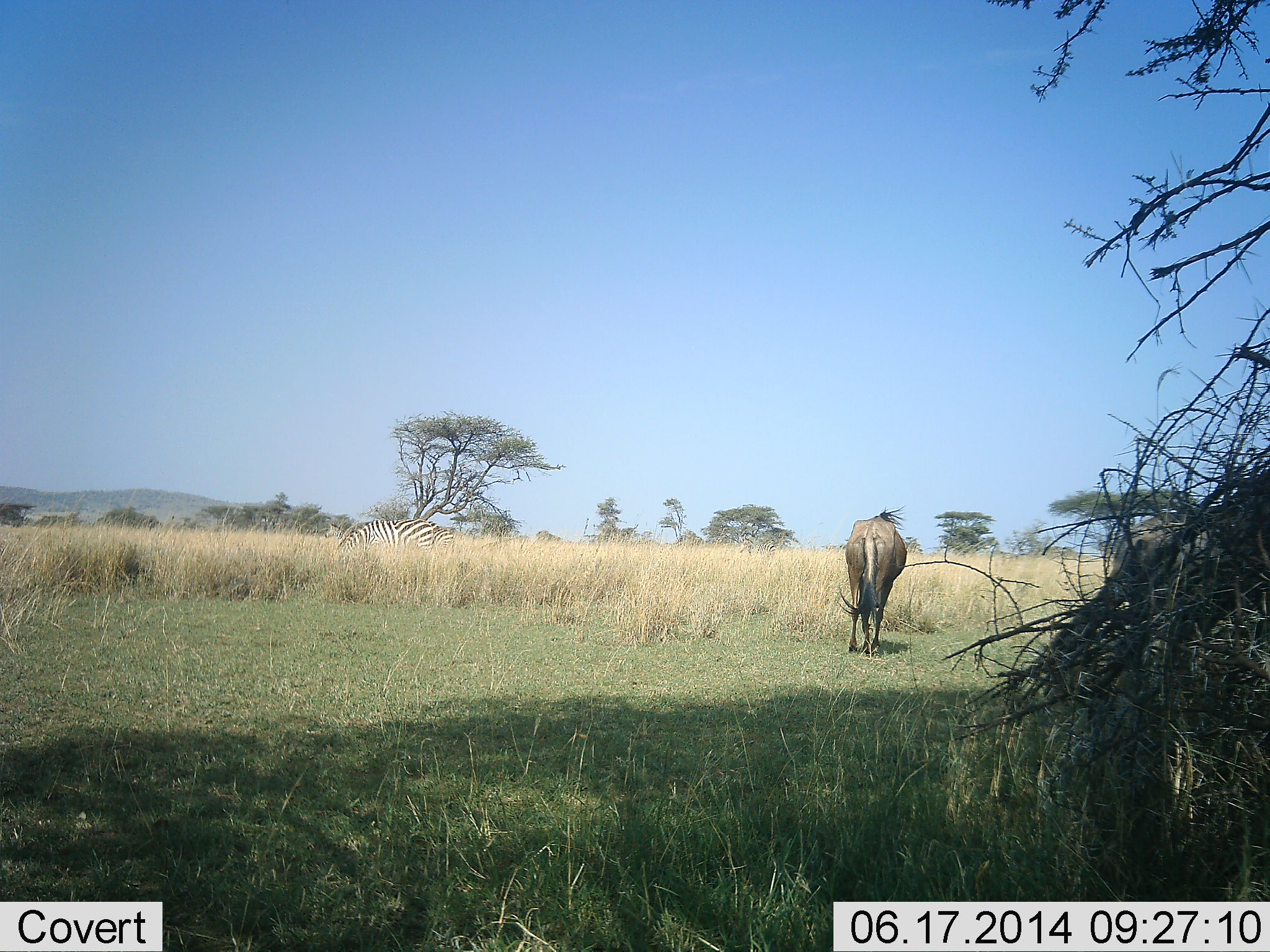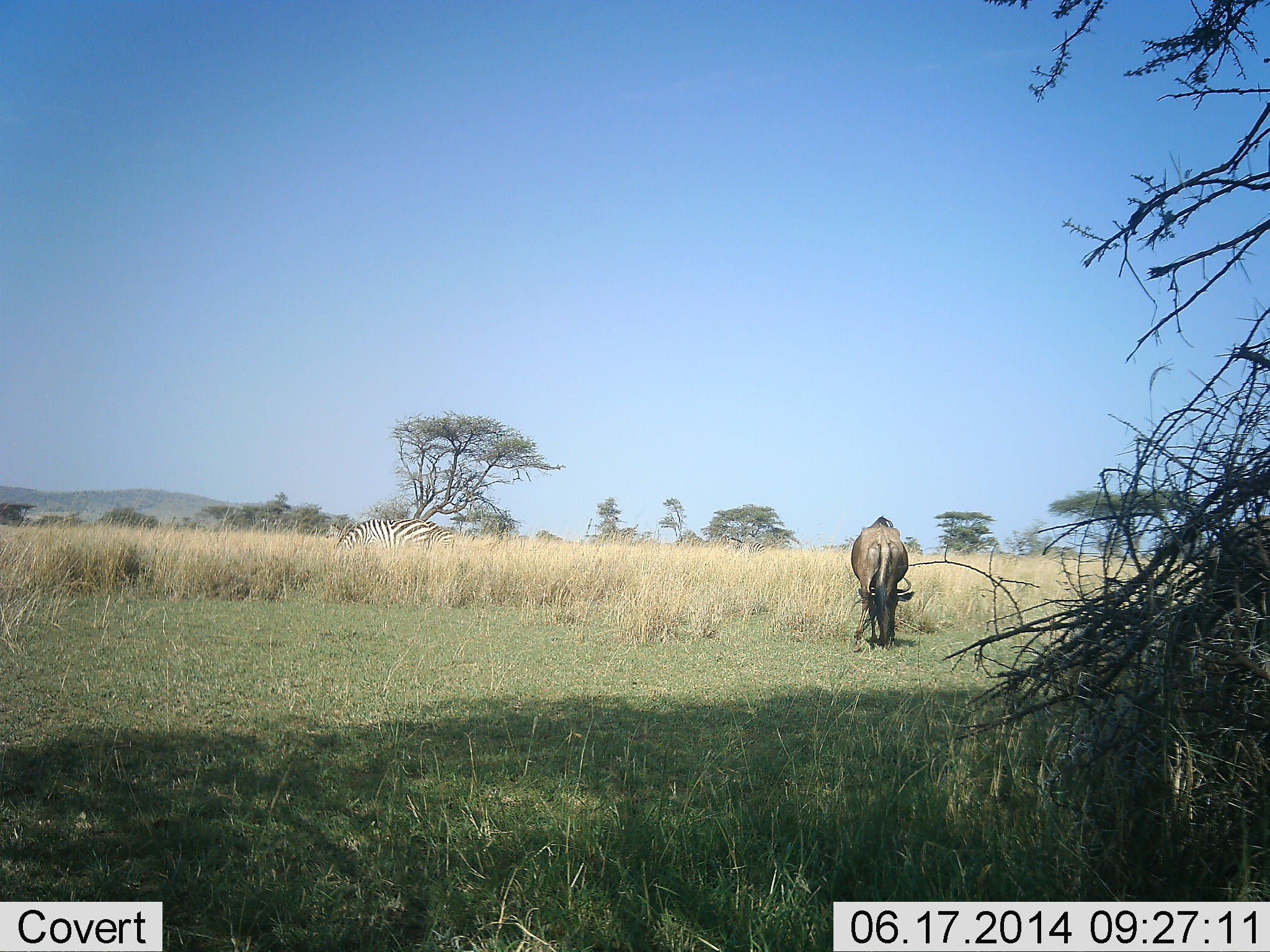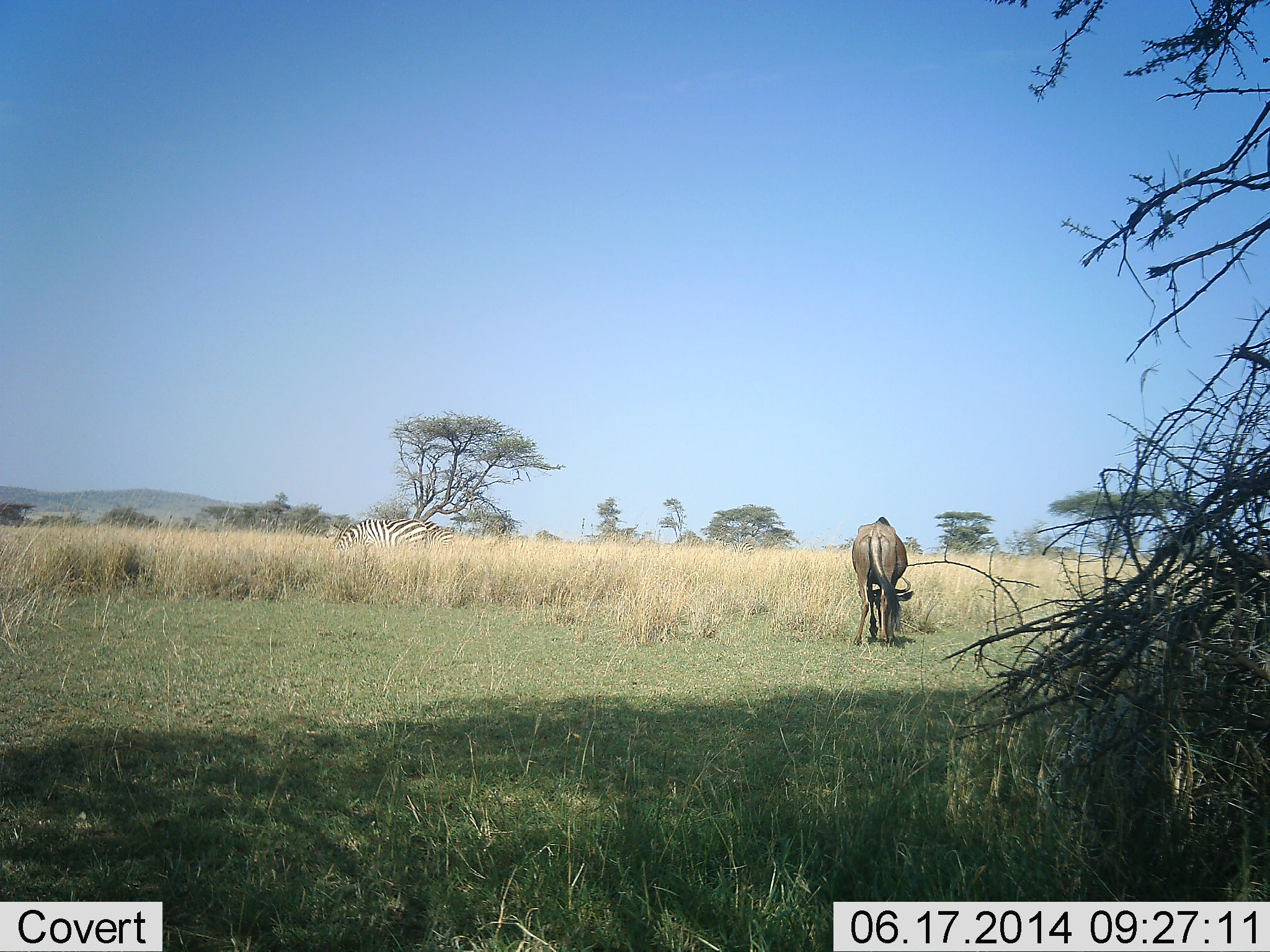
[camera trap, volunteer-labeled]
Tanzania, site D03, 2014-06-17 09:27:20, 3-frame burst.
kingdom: Animalia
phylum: Chordata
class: Mammalia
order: Artiodactyla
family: Bovidae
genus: Connochaetes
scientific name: Connochaetes taurinus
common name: blue wildebeest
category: wildebeest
Wildebeest (blue wildebeest) (Connochaetes taurinus), count 1. Behavior (volunteer vote fractions): standing 18%, resting 0%, moving 18%, interacting 0%. Young present (vote fraction): 0%. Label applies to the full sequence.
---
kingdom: Animalia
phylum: Chordata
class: Mammalia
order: Perissodactyla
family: Equidae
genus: Equus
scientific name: Equus quagga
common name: plains zebra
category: zebra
Zebra (plains zebra) (Equus quagga), count 1. Behavior (volunteer vote fractions): standing 20%, resting 0%, moving 30%, interacting 0%. Young present (vote fraction): 0%. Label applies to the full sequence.